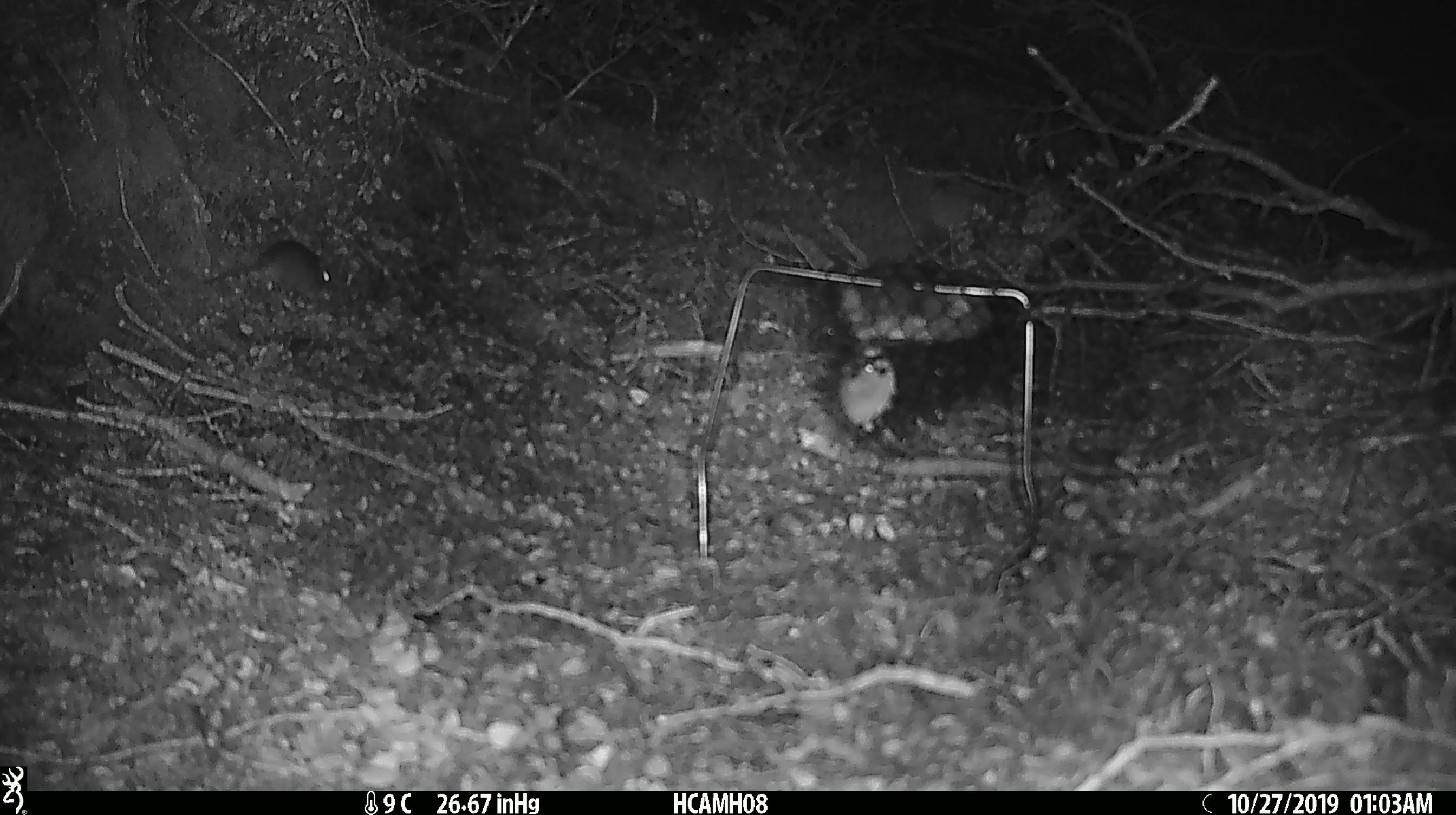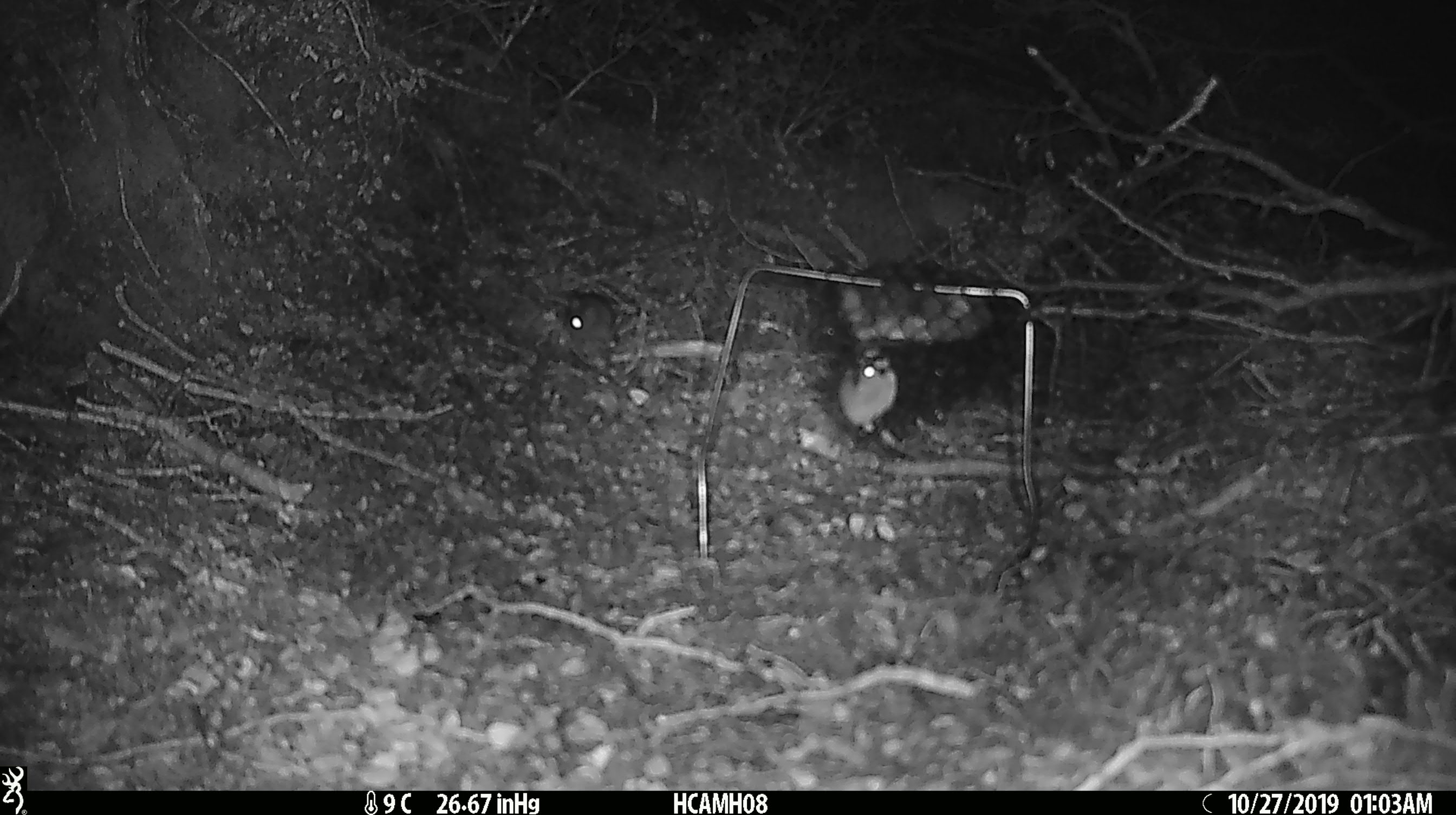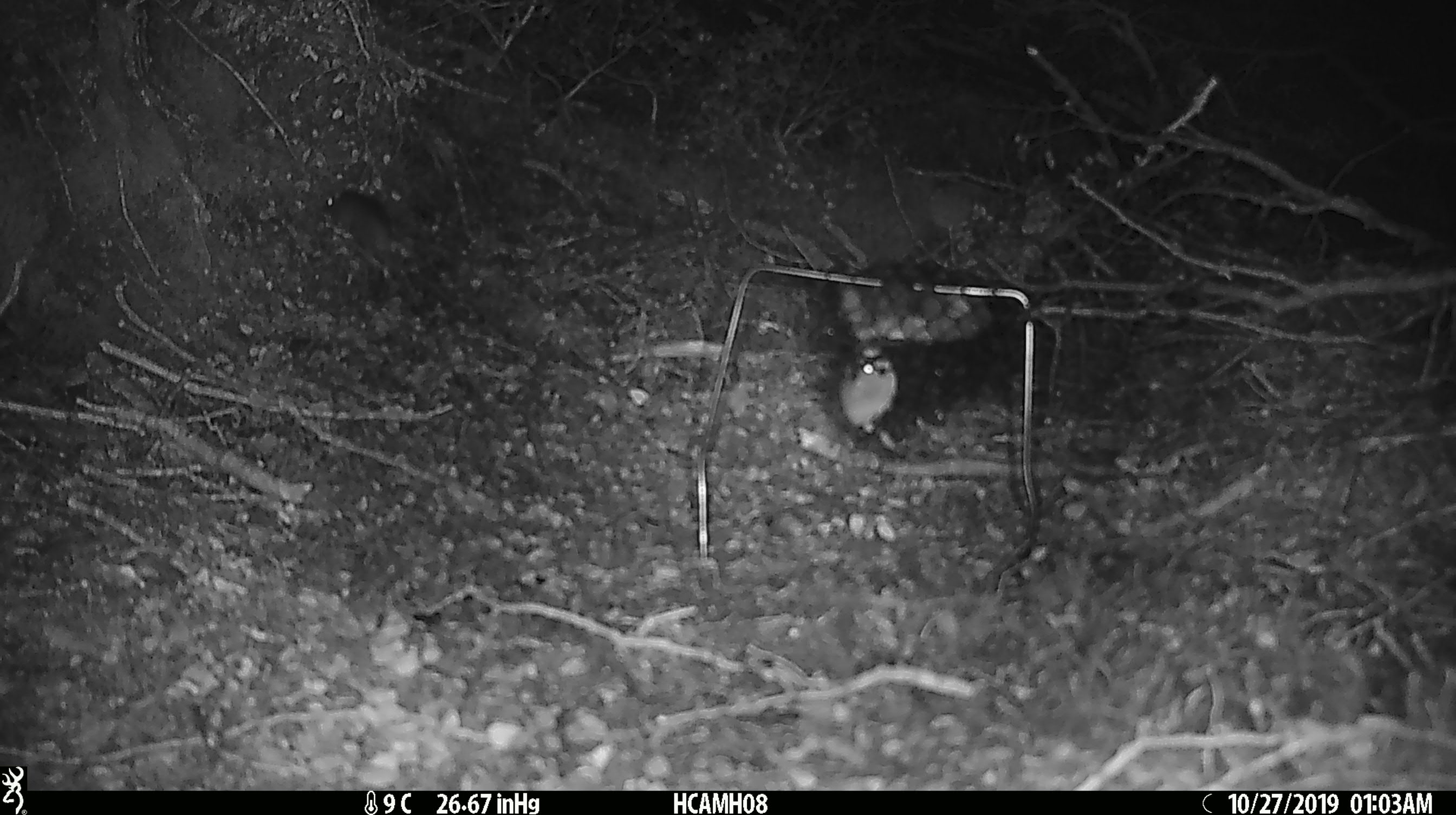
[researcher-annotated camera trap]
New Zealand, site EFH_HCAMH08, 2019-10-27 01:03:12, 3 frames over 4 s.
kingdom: Animalia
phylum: Chordata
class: Mammalia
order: Rodentia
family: Muridae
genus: Mus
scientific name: Mus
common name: mouse